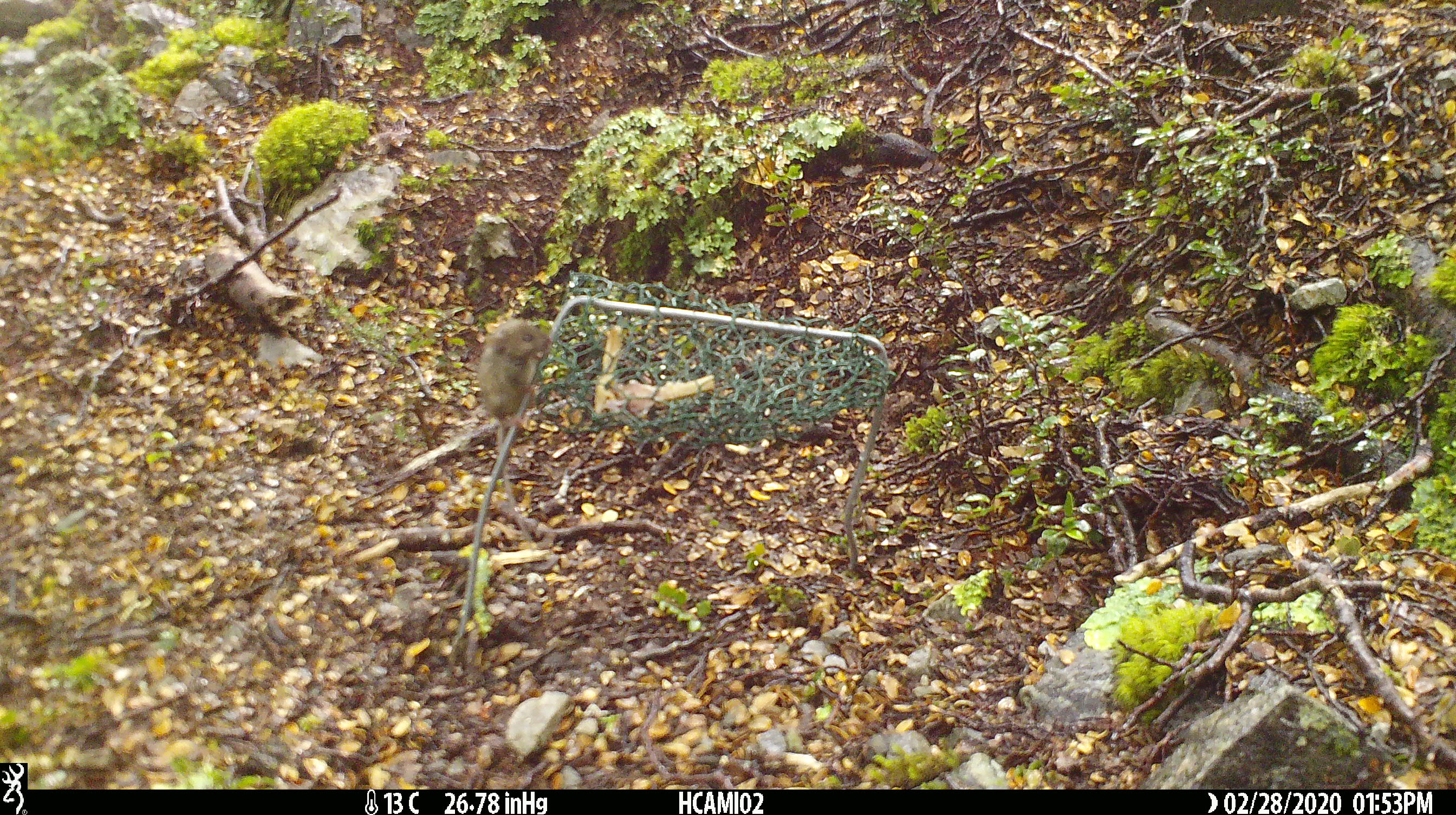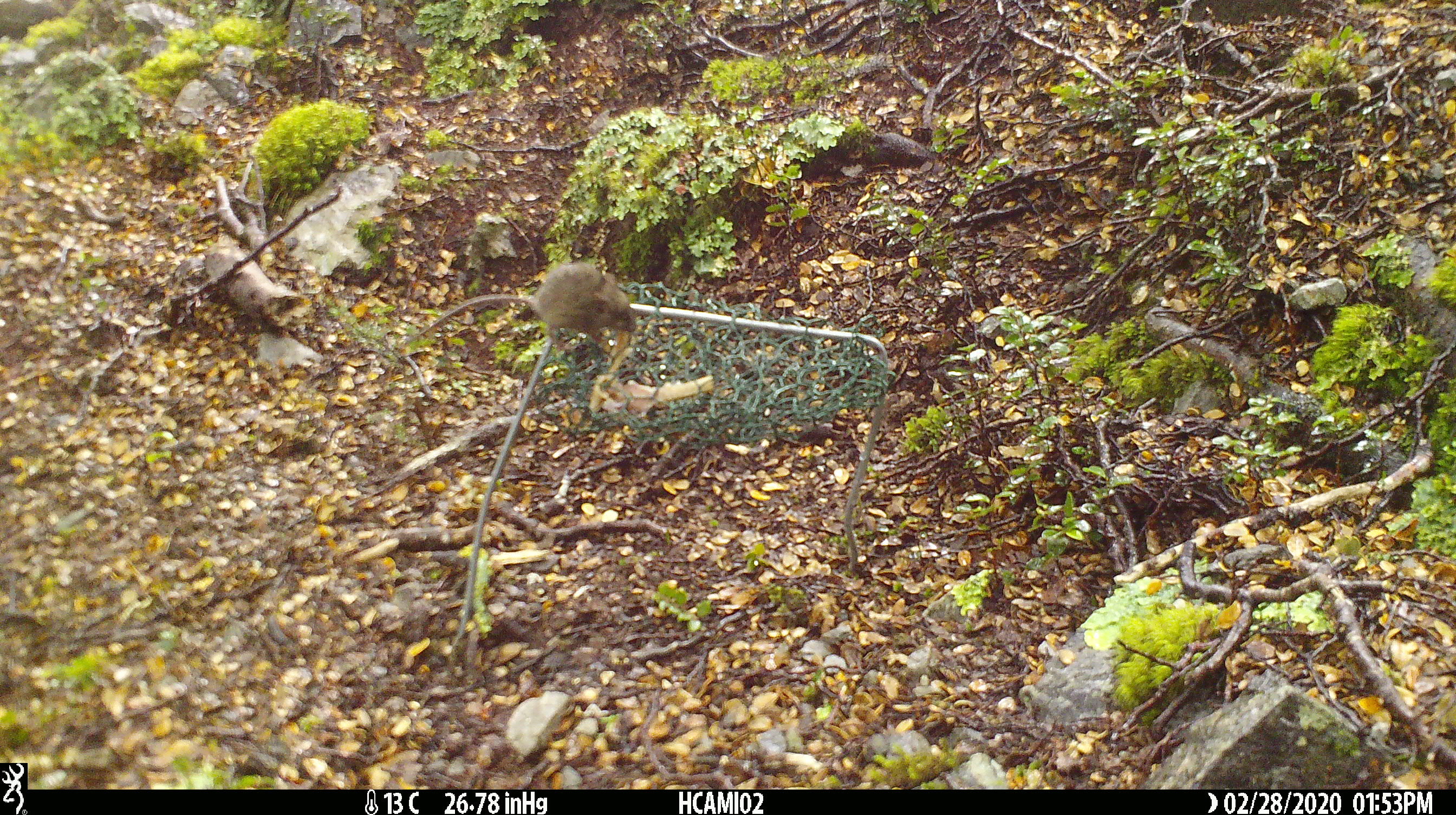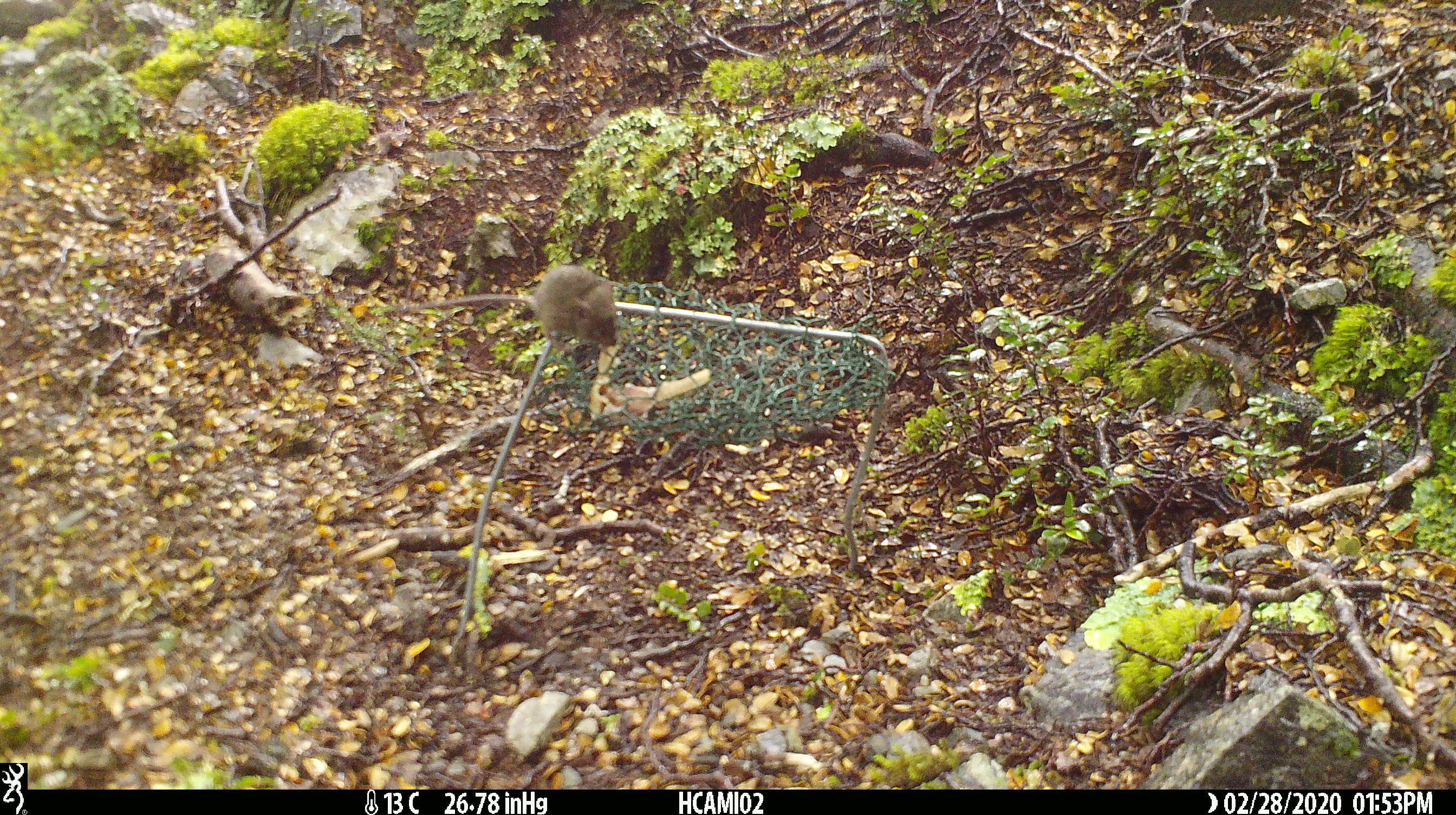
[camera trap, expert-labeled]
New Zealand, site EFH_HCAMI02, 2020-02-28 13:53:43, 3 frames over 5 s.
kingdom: Animalia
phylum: Chordata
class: Mammalia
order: Rodentia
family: Muridae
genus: Mus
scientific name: Mus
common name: mouse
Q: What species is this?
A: Mouse (Mus).